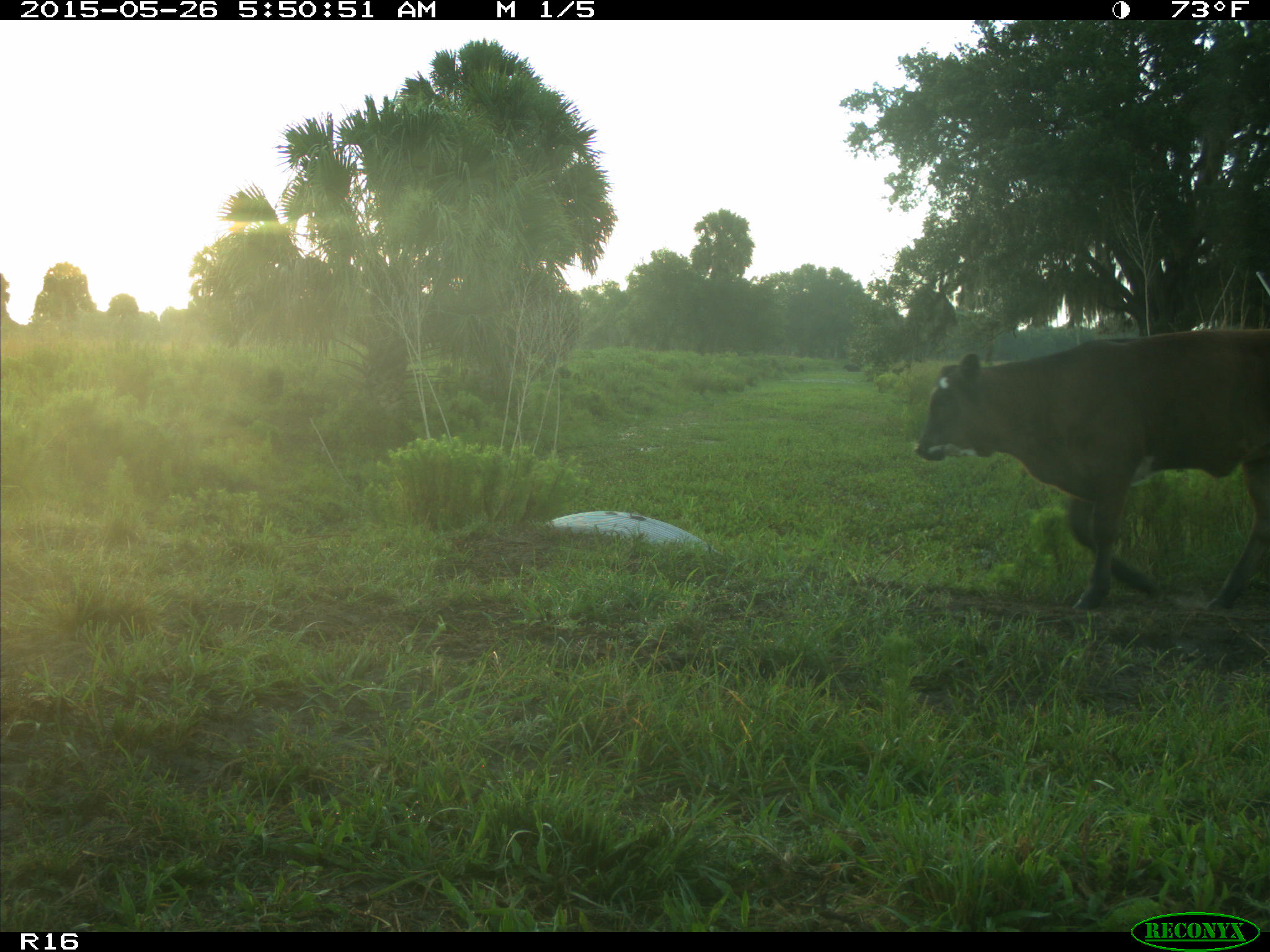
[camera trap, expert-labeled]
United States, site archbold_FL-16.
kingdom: Animalia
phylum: Chordata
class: Mammalia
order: Artiodactyla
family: Bovidae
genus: Bos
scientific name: Bos taurus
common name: domestic cow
Bos taurus (domestic cow).